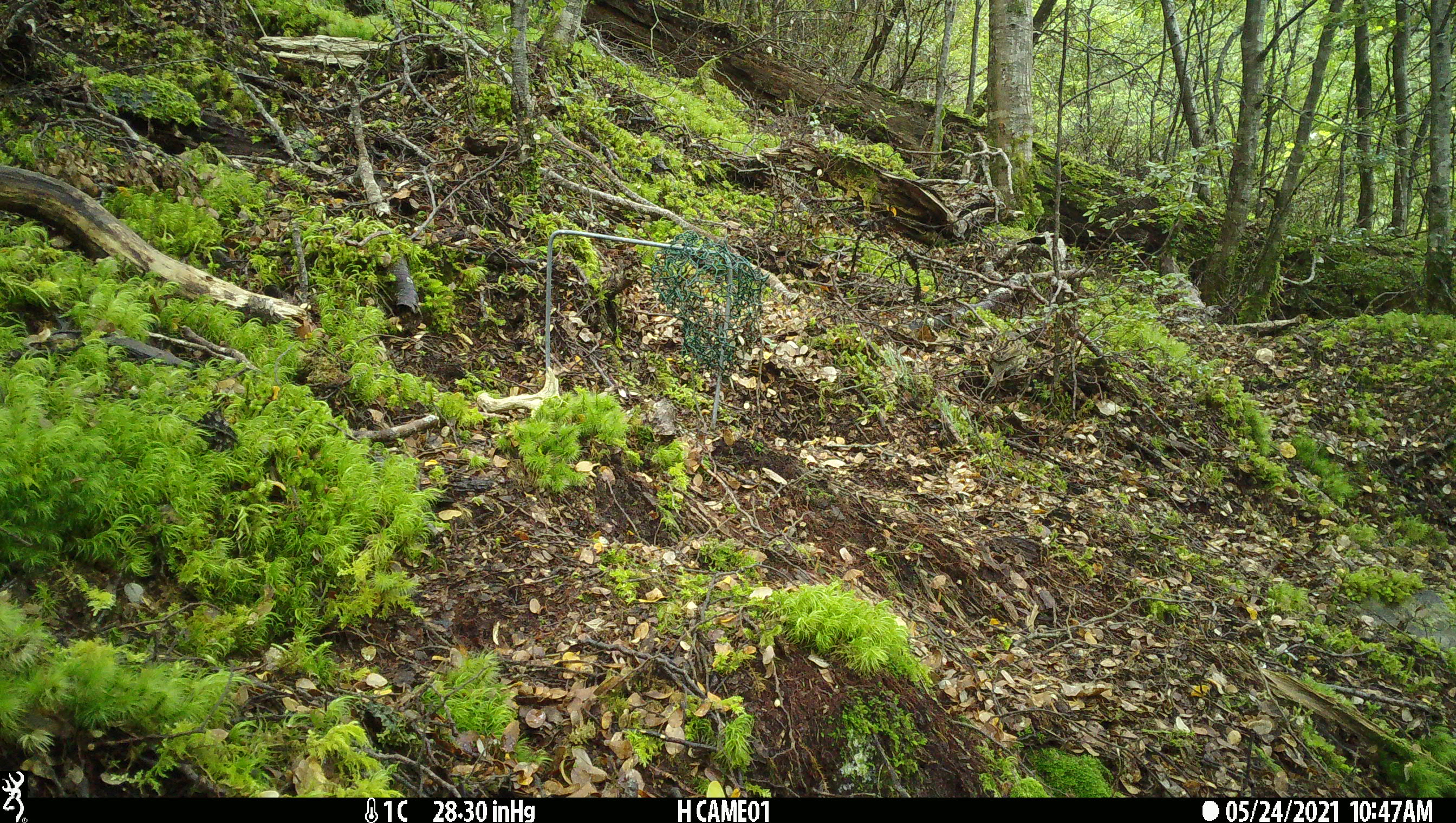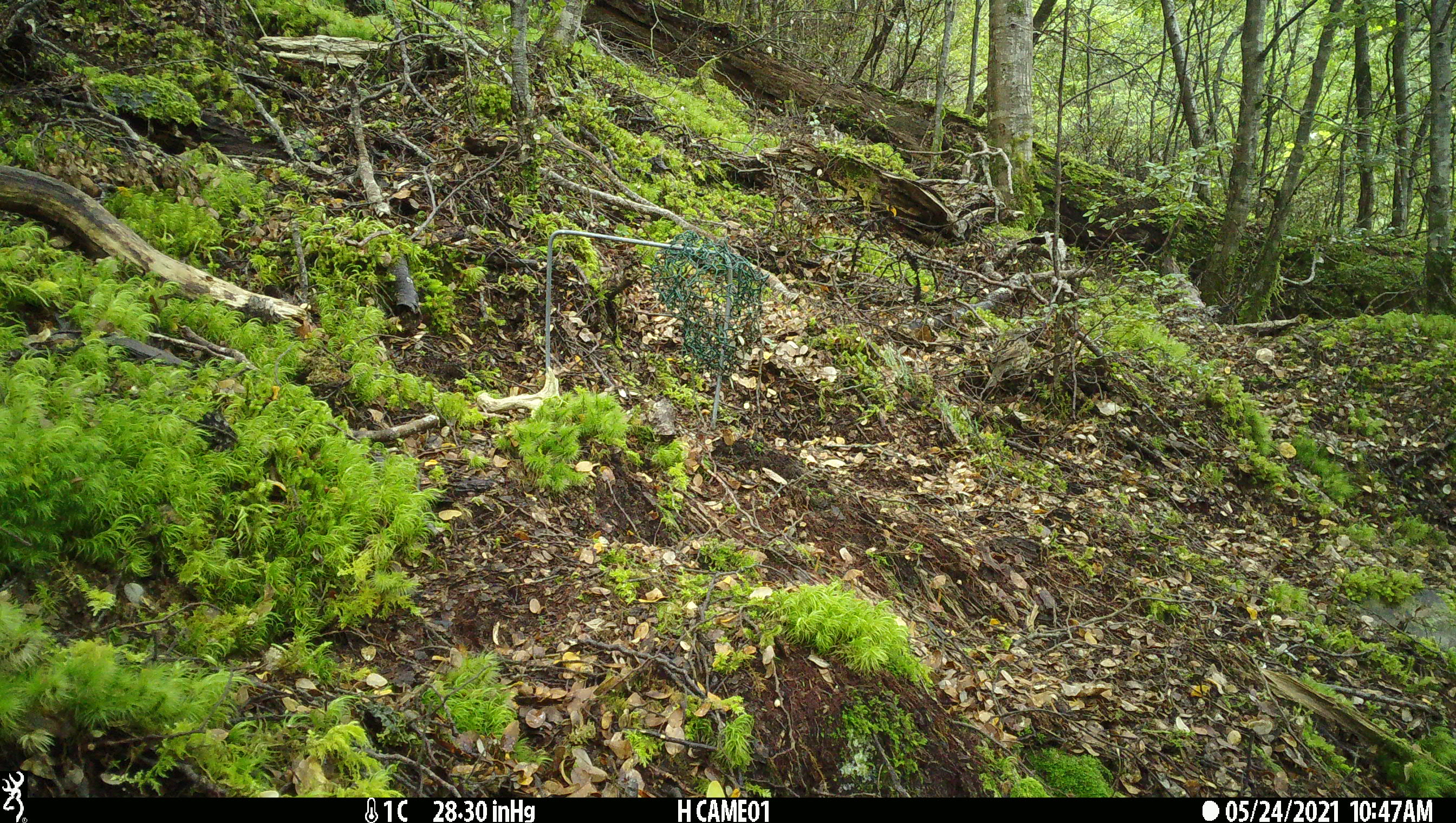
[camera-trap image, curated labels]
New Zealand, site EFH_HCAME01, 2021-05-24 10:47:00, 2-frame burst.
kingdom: Animalia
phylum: Chordata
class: Aves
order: Passeriformes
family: Fringillidae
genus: Acanthis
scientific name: Acanthis flammea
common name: common redpoll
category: redpoll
Redpoll (common redpoll) (Acanthis flammea).